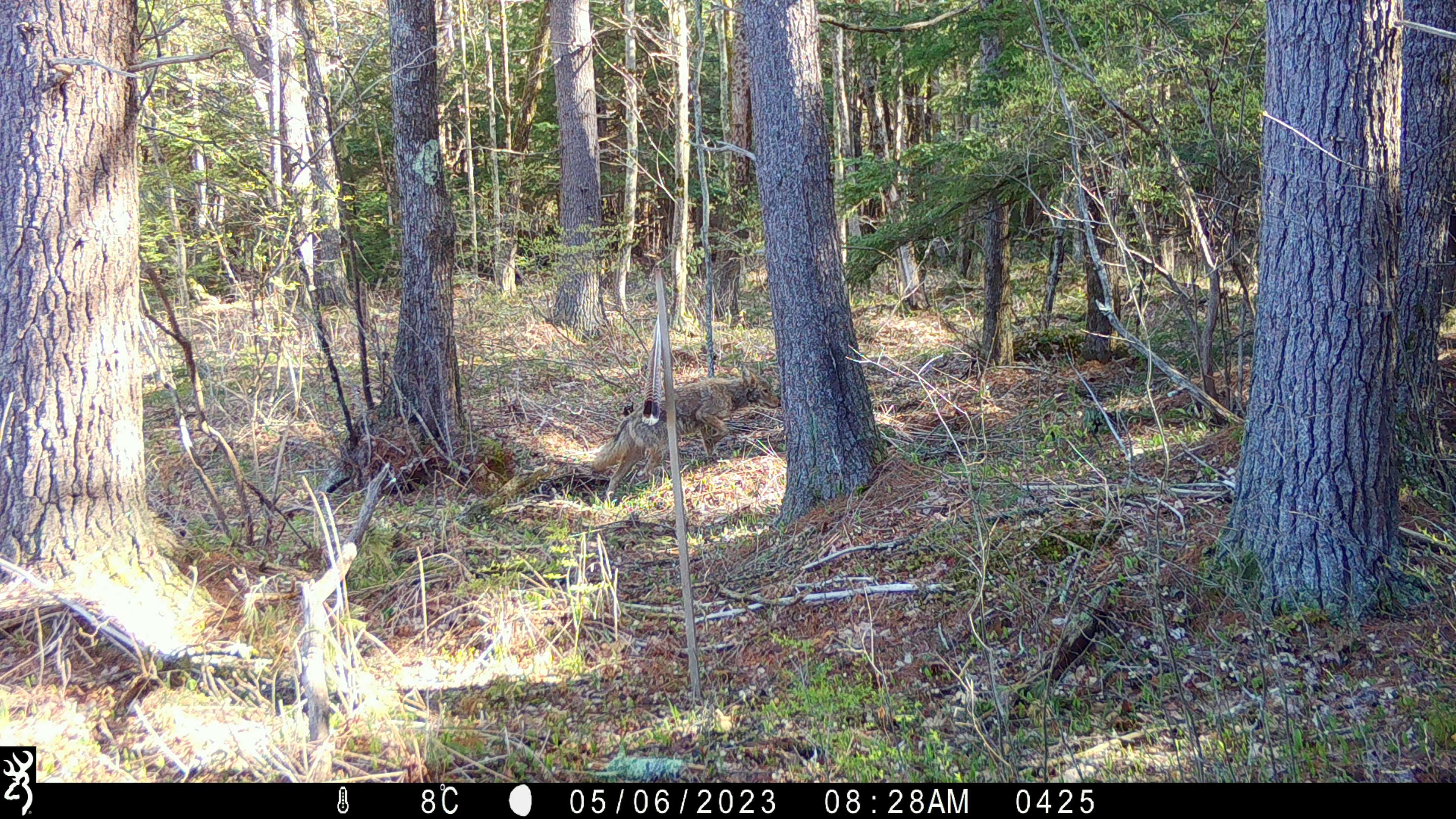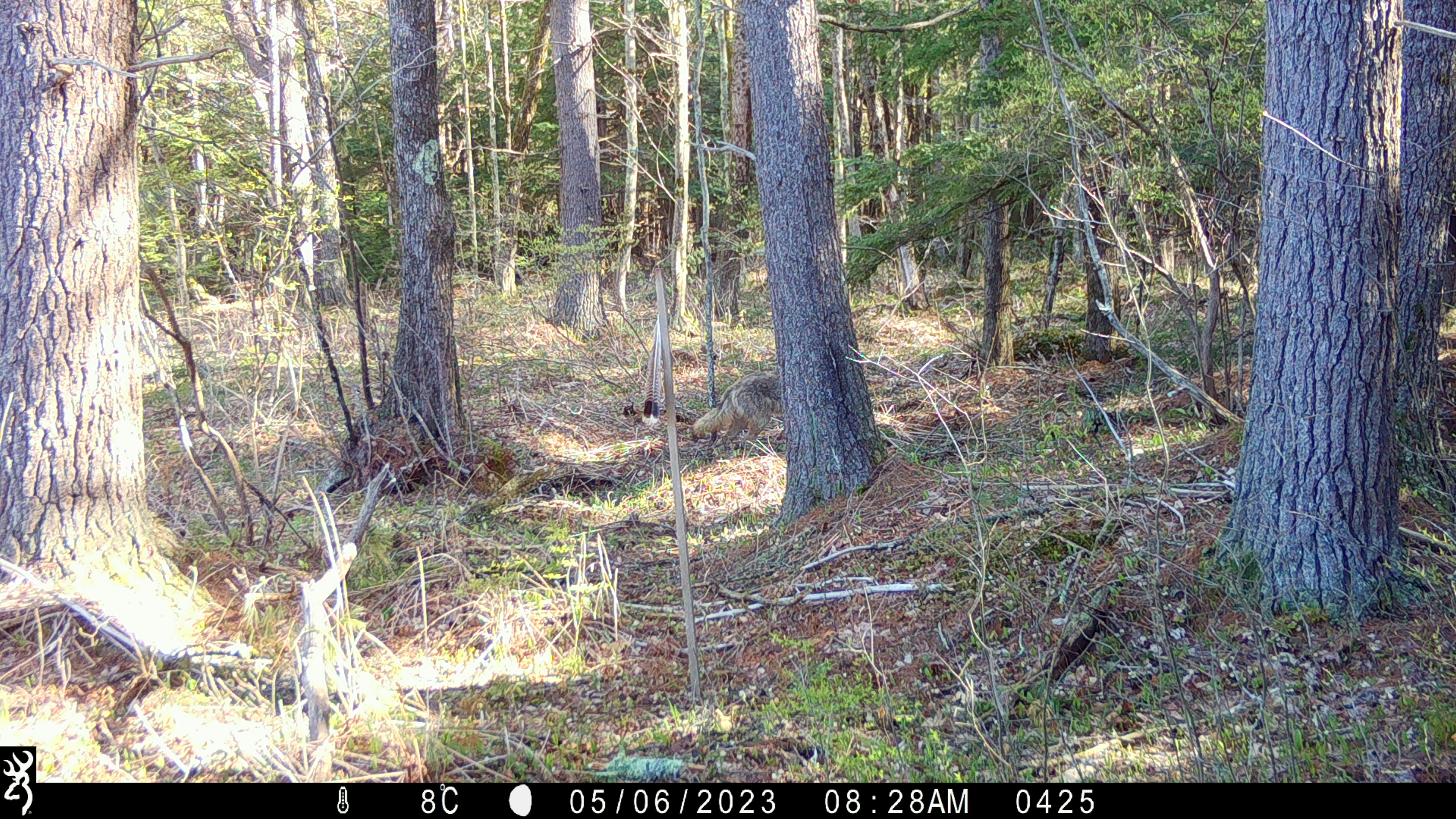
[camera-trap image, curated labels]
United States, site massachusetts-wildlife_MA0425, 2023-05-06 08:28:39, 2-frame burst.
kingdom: Animalia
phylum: Chordata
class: Mammalia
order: Carnivora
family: Canidae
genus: Canis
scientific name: Canis latrans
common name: coyote